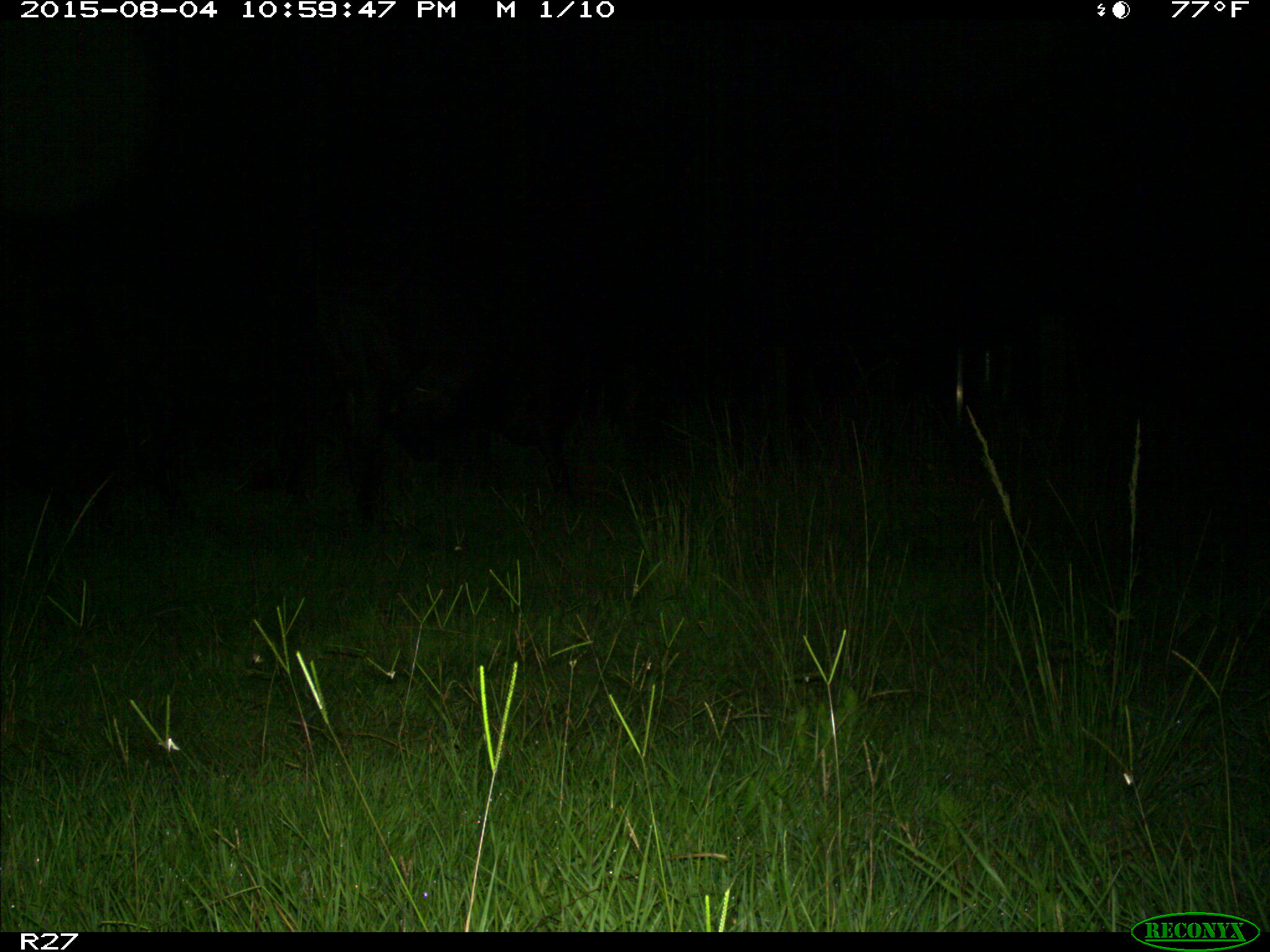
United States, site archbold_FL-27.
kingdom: Animalia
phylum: Chordata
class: Mammalia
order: Artiodactyla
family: Bovidae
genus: Bos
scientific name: Bos taurus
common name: domestic cow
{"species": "Bos taurus (domestic cow)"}